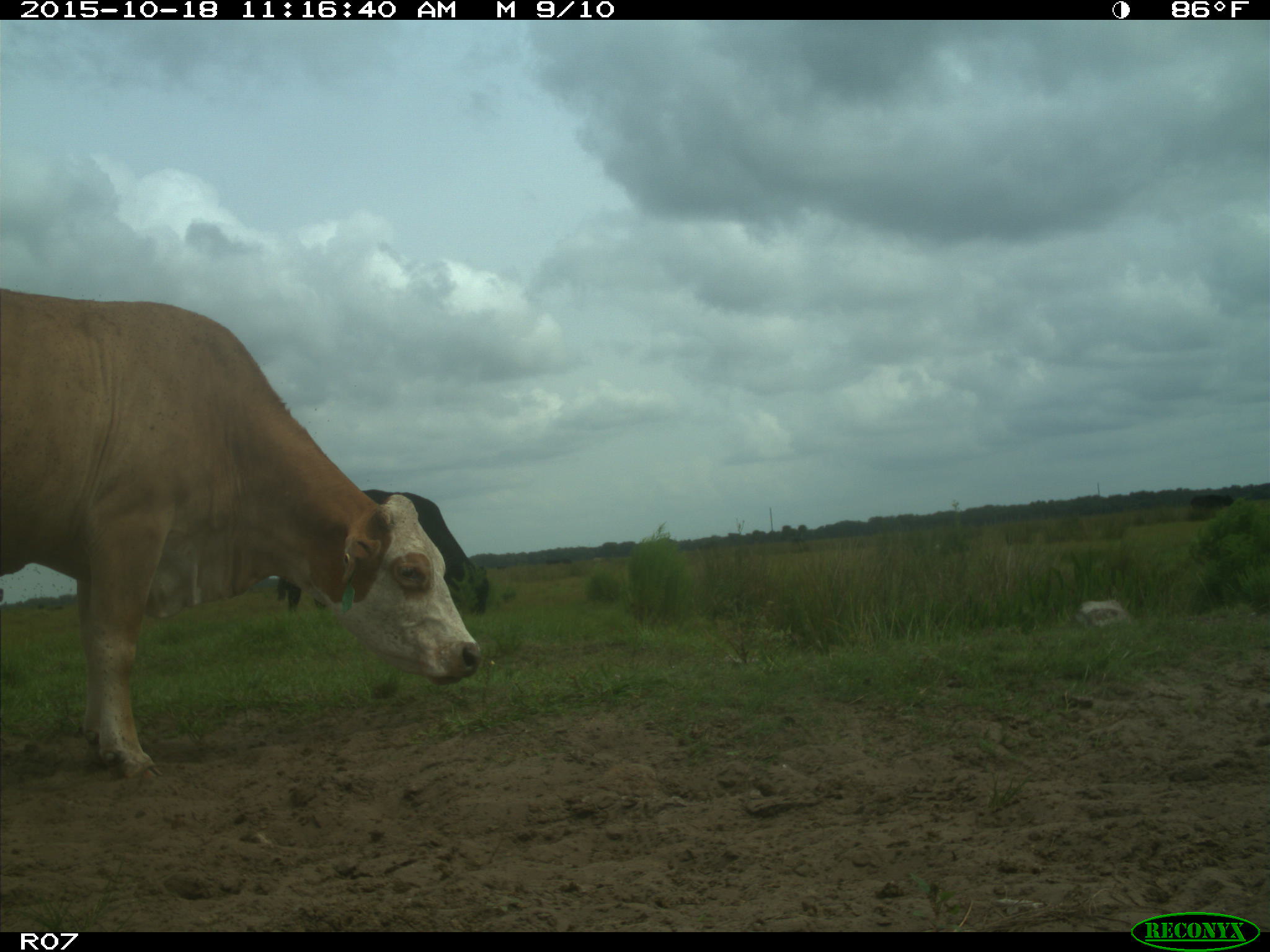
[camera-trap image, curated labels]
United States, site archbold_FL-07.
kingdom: Animalia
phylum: Chordata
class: Mammalia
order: Artiodactyla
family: Bovidae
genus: Bos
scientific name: Bos taurus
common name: domestic cow